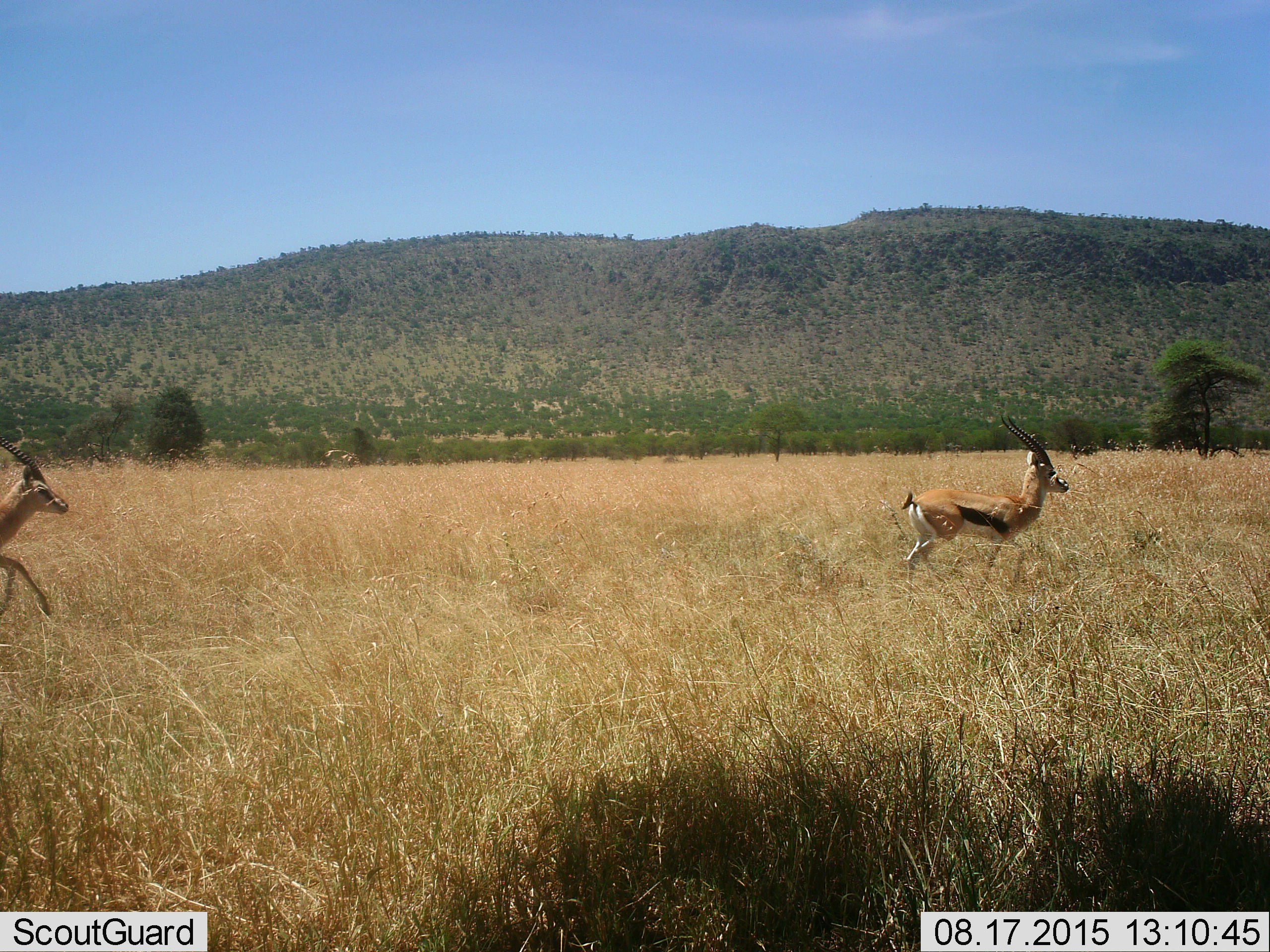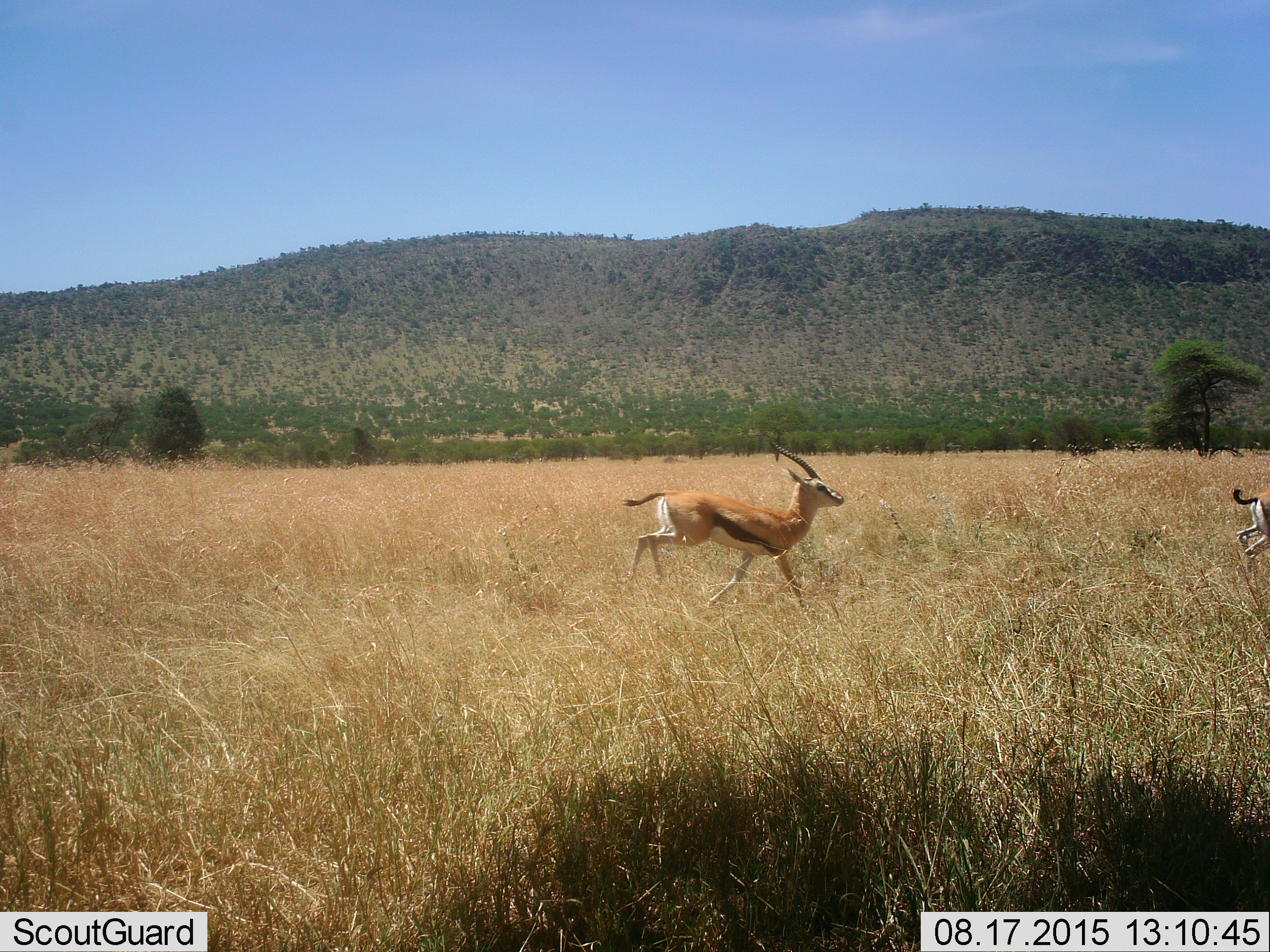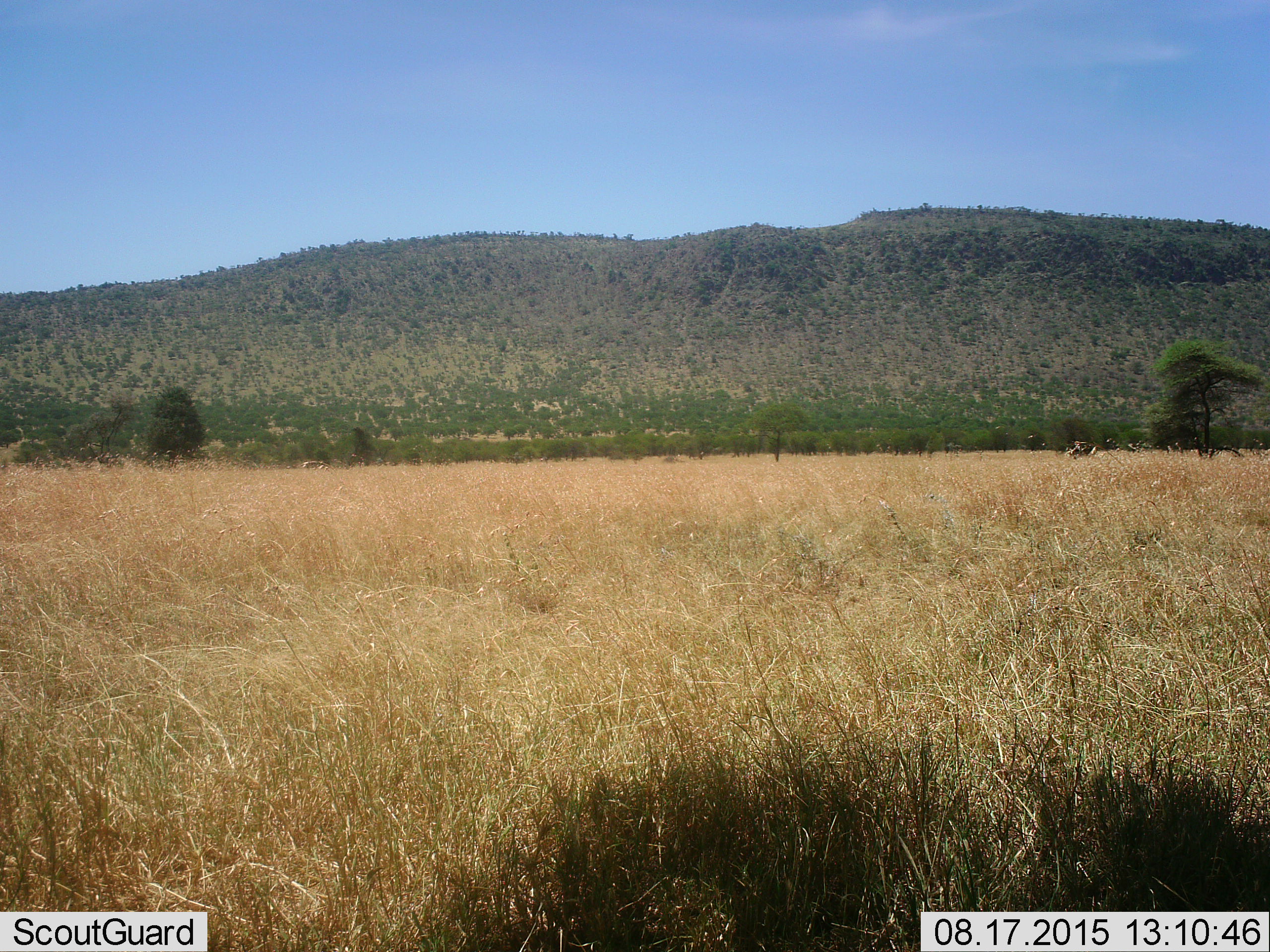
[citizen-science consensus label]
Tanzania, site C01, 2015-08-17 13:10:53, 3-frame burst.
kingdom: Animalia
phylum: Chordata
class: Mammalia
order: Artiodactyla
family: Bovidae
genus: Eudorcas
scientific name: Eudorcas thomsonii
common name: thomson's gazelle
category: gazellethomsons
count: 2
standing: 0%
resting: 0%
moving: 100%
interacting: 6%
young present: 0%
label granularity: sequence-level